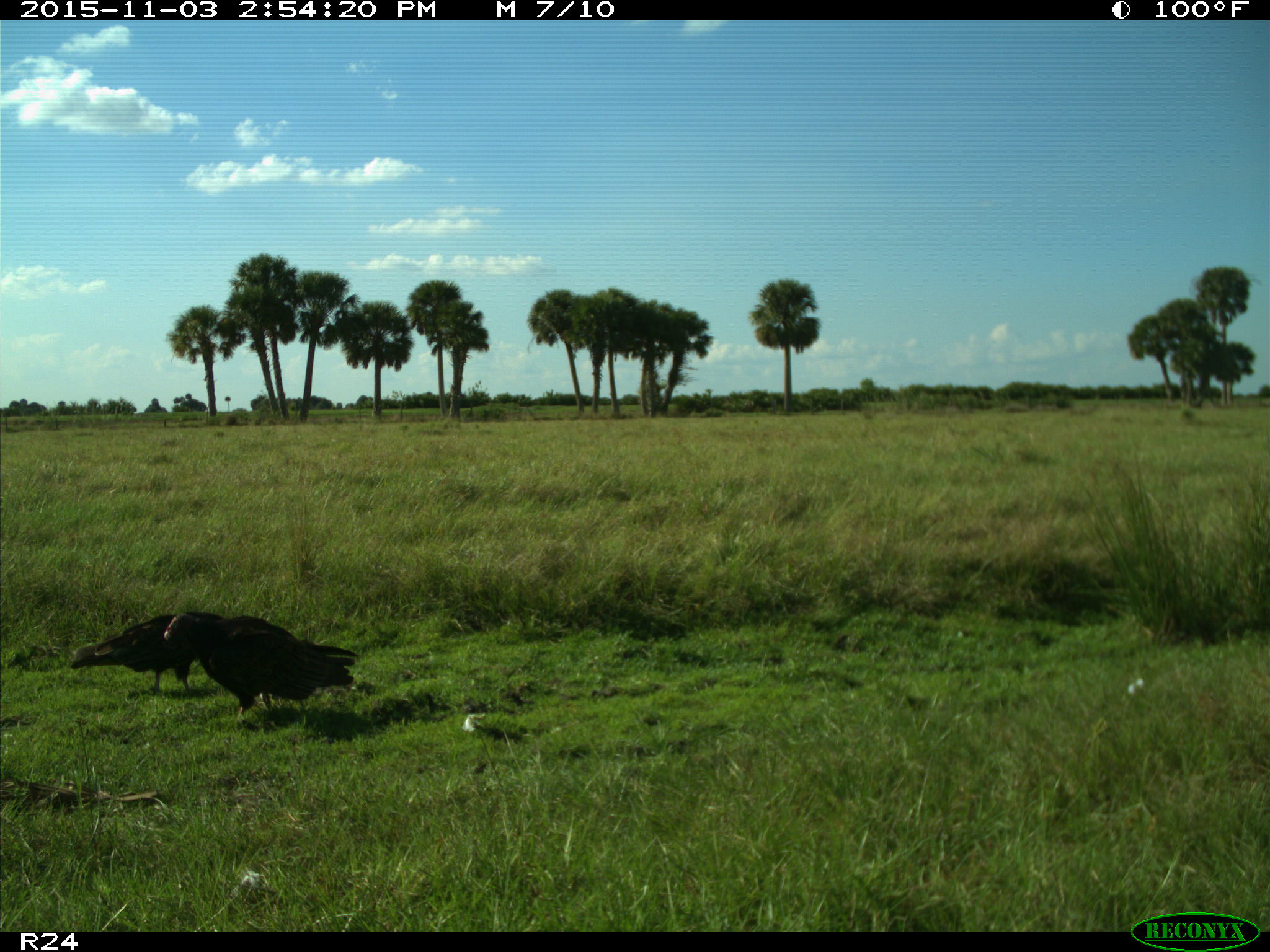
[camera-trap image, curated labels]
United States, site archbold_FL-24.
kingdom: Animalia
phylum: Chordata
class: Aves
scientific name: Aves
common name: birds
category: unidentified bird